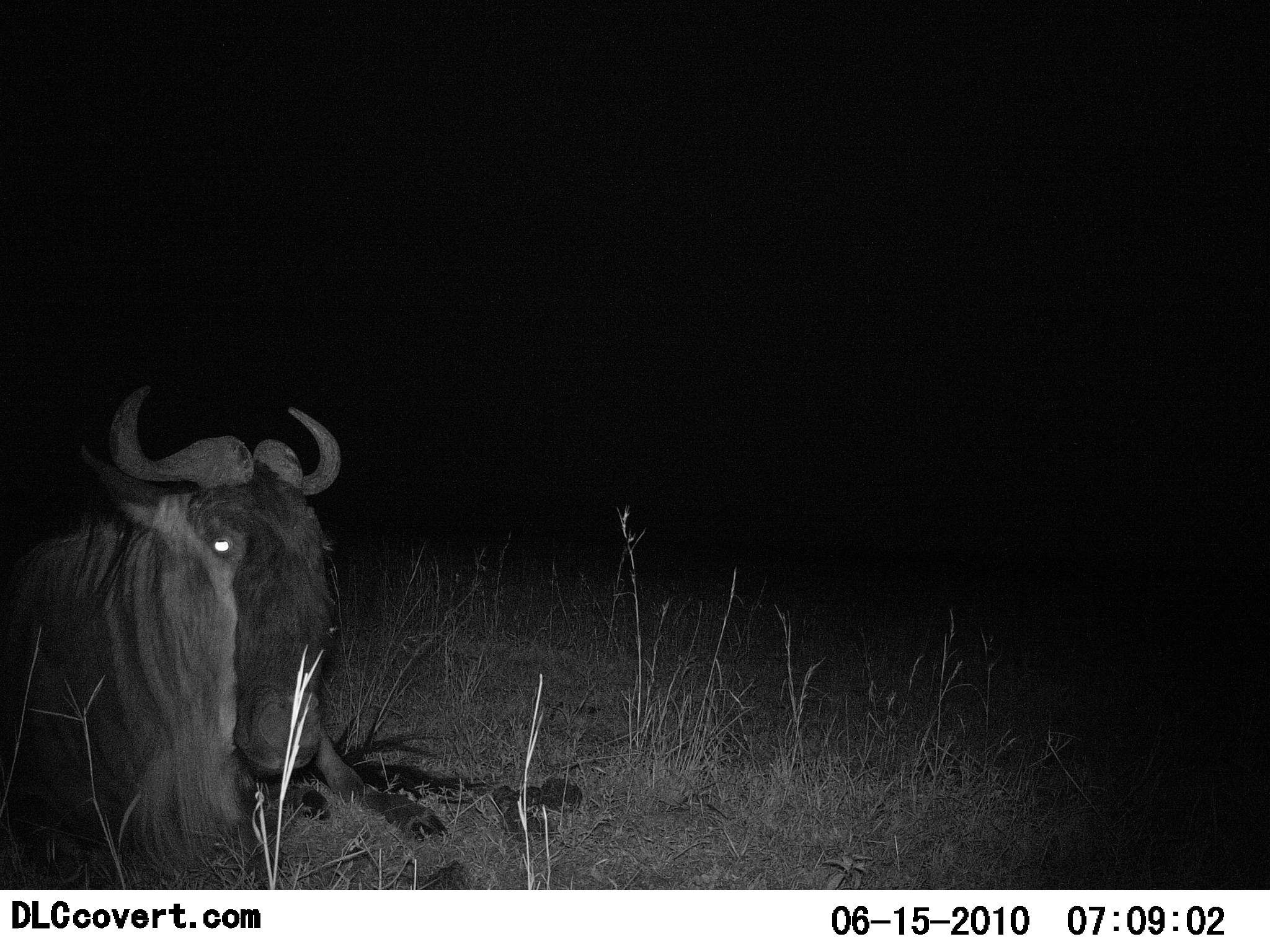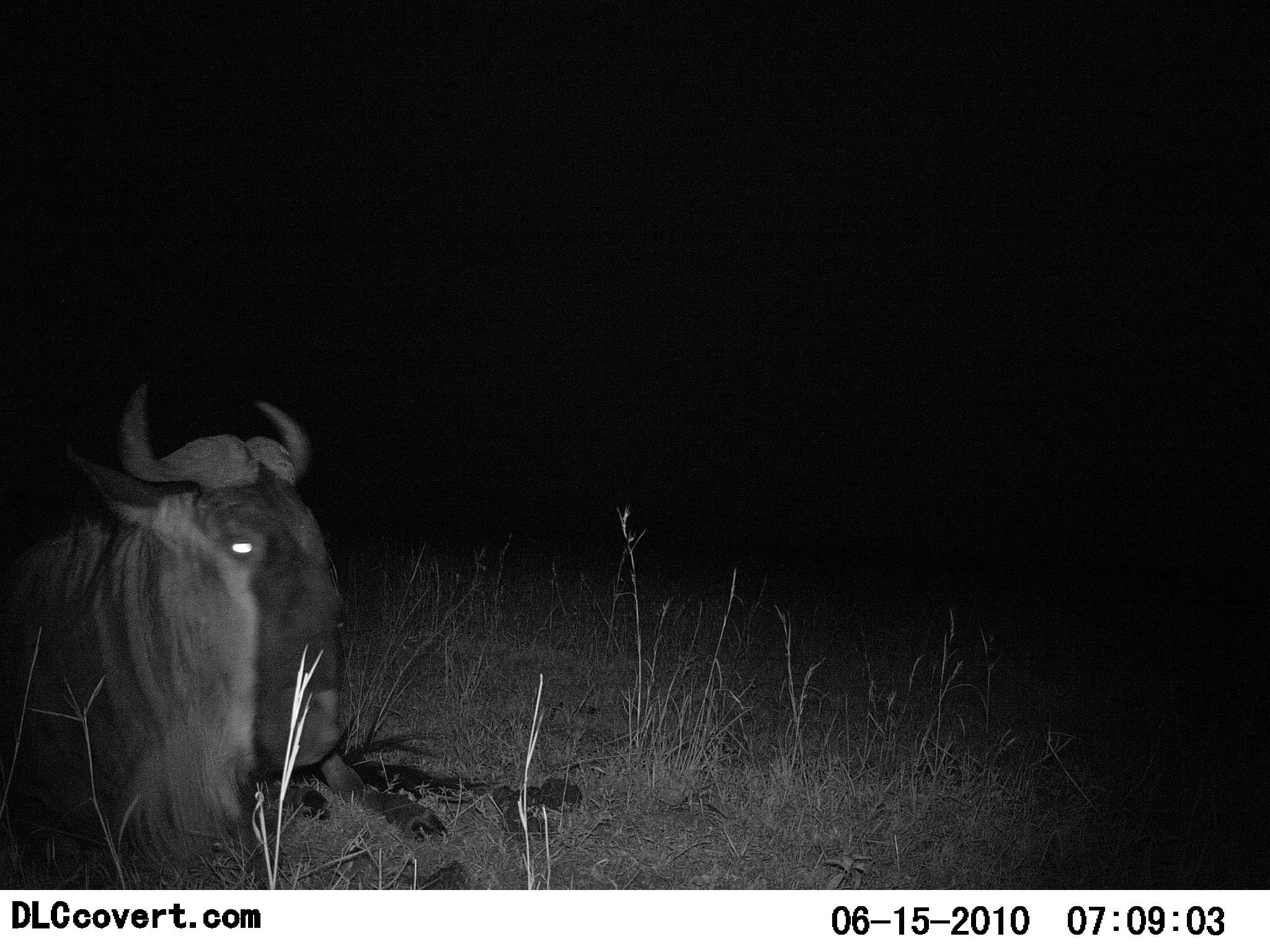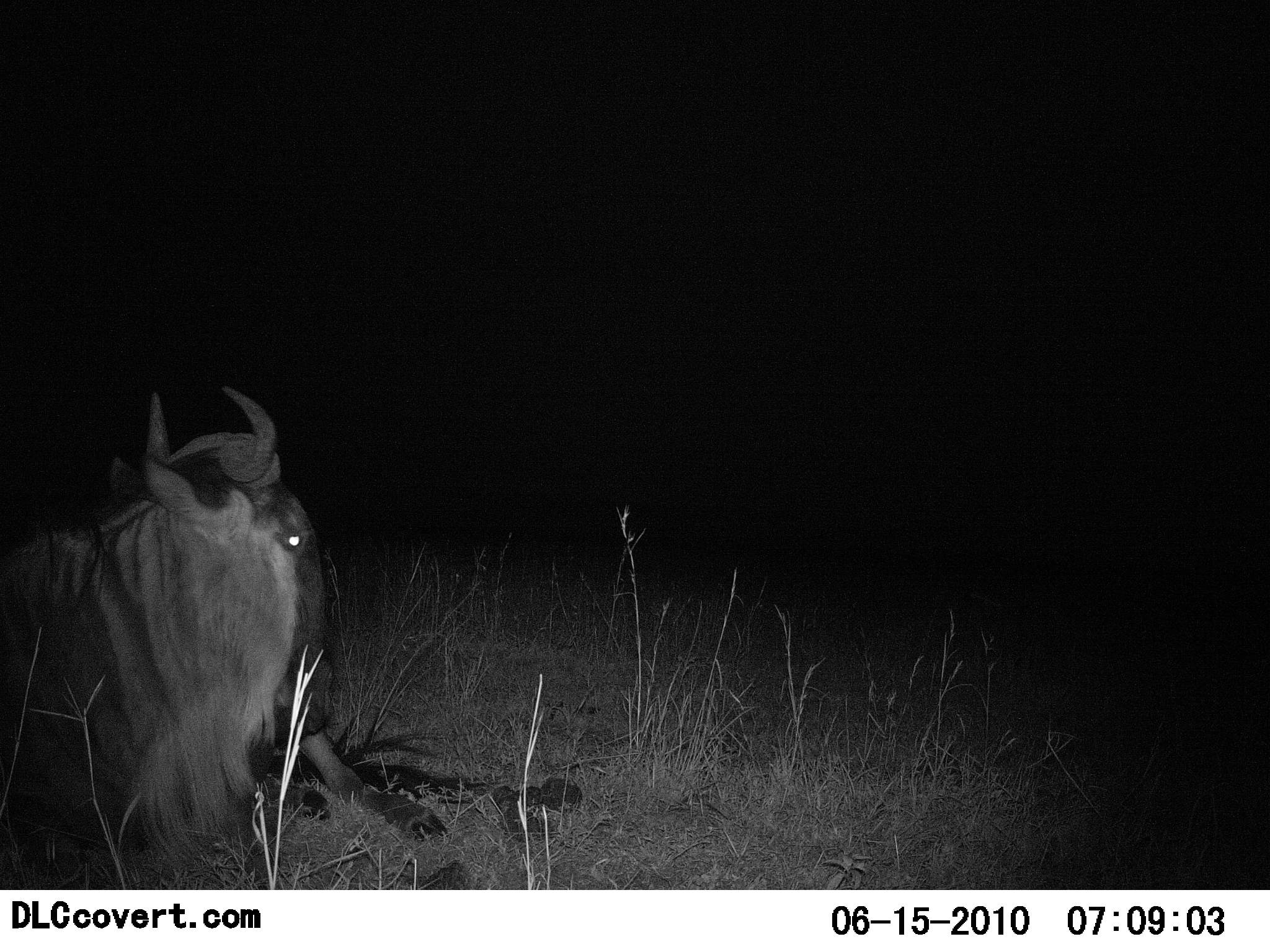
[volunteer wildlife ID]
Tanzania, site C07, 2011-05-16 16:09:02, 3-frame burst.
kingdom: Animalia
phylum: Chordata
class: Mammalia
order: Artiodactyla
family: Bovidae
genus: Connochaetes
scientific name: Connochaetes taurinus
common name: blue wildebeest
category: wildebeest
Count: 1.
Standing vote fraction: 0%.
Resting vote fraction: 100%.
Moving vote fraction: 0%.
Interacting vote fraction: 0%.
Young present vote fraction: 0%.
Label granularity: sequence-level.